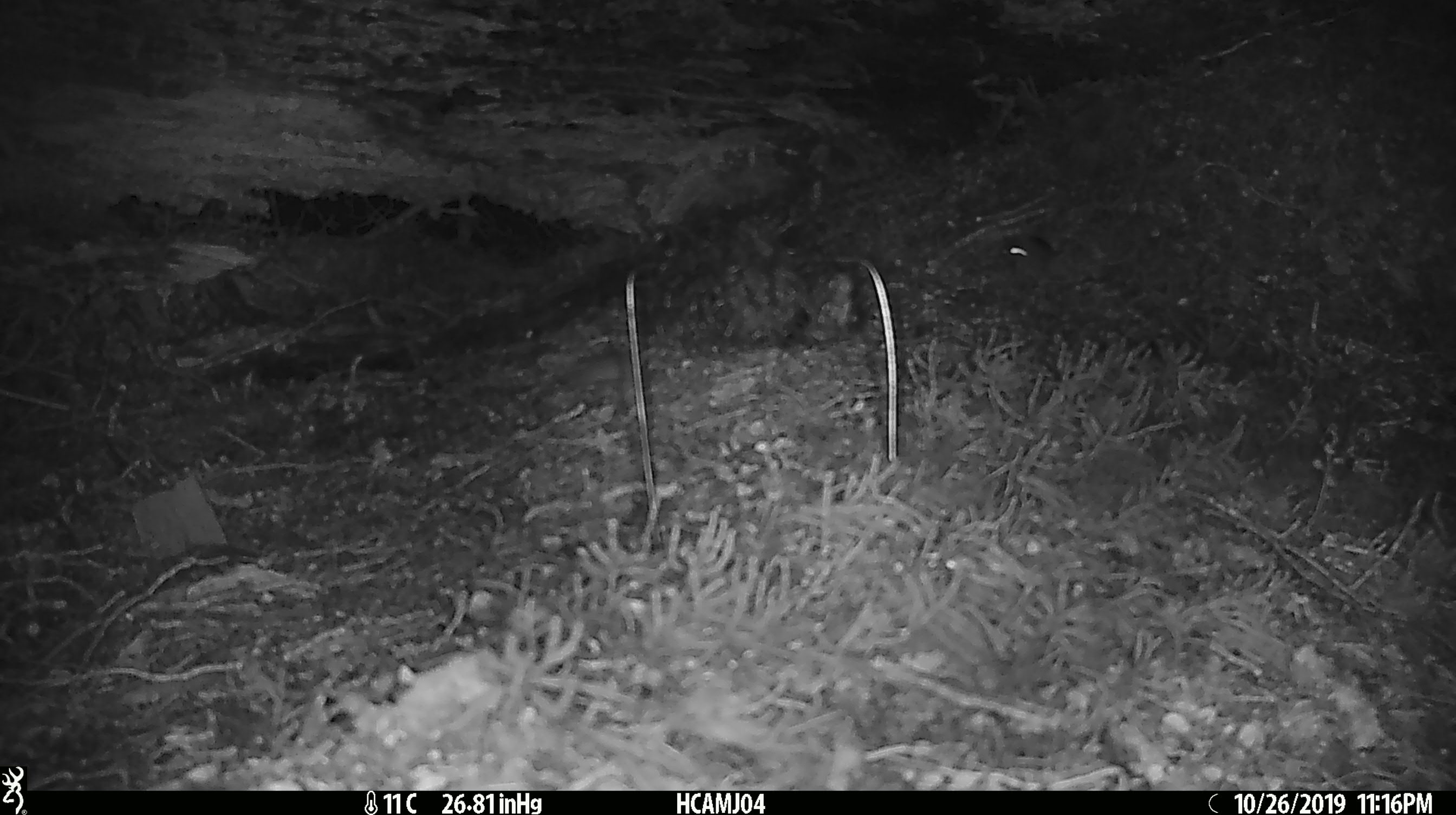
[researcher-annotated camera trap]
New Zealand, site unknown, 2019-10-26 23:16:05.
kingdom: Animalia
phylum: Chordata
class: Mammalia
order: Rodentia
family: Muridae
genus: Mus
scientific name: Mus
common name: mouse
Mouse (Mus).